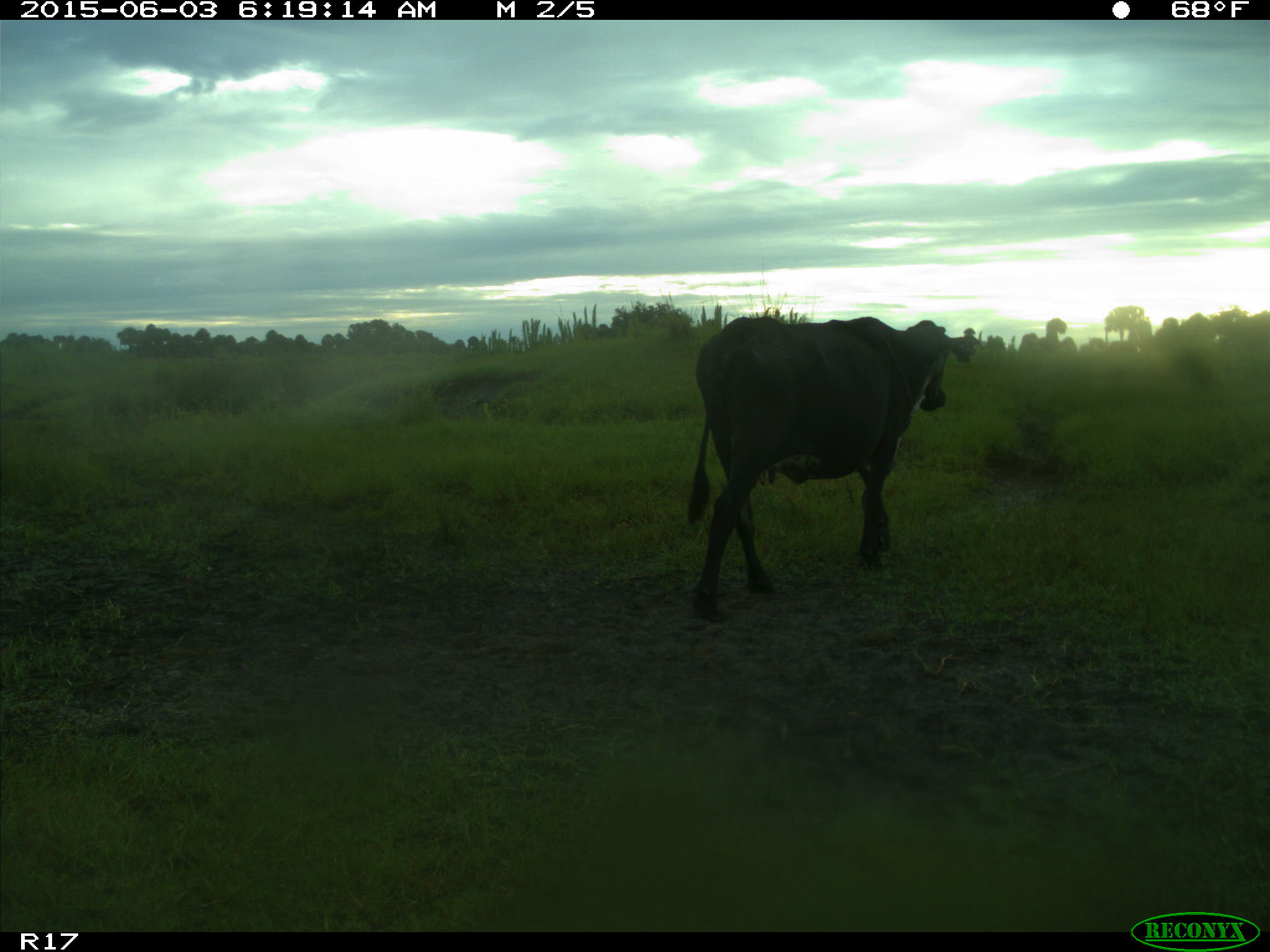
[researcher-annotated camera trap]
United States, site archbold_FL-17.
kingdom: Animalia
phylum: Chordata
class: Mammalia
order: Artiodactyla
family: Bovidae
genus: Bos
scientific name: Bos taurus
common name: domestic cow